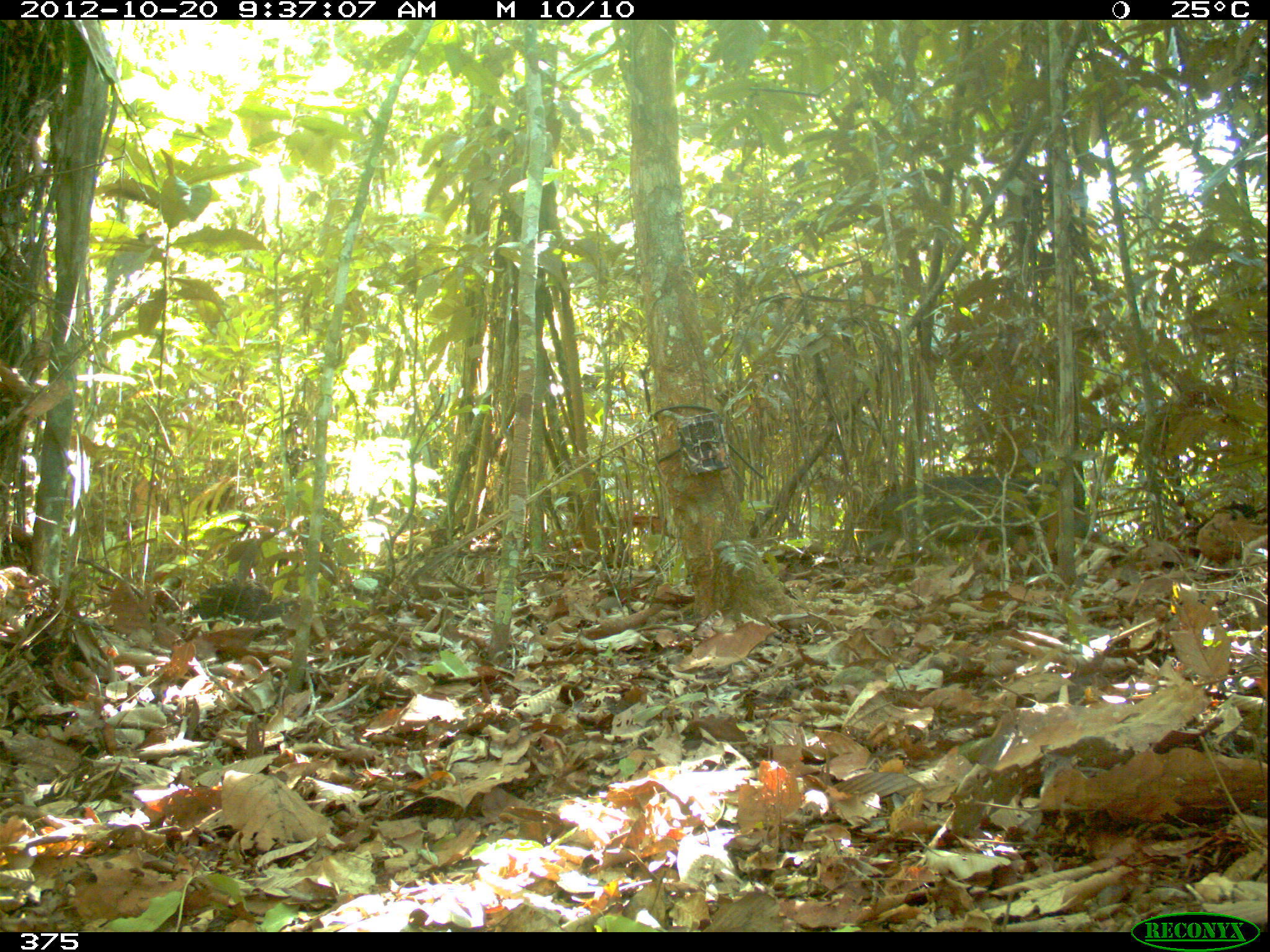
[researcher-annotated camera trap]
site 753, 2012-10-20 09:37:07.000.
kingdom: Animalia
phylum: Chordata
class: Mammalia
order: Artiodactyla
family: Tayassuidae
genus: Tayassu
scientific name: Tayassu pecari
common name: white-lipped peccary